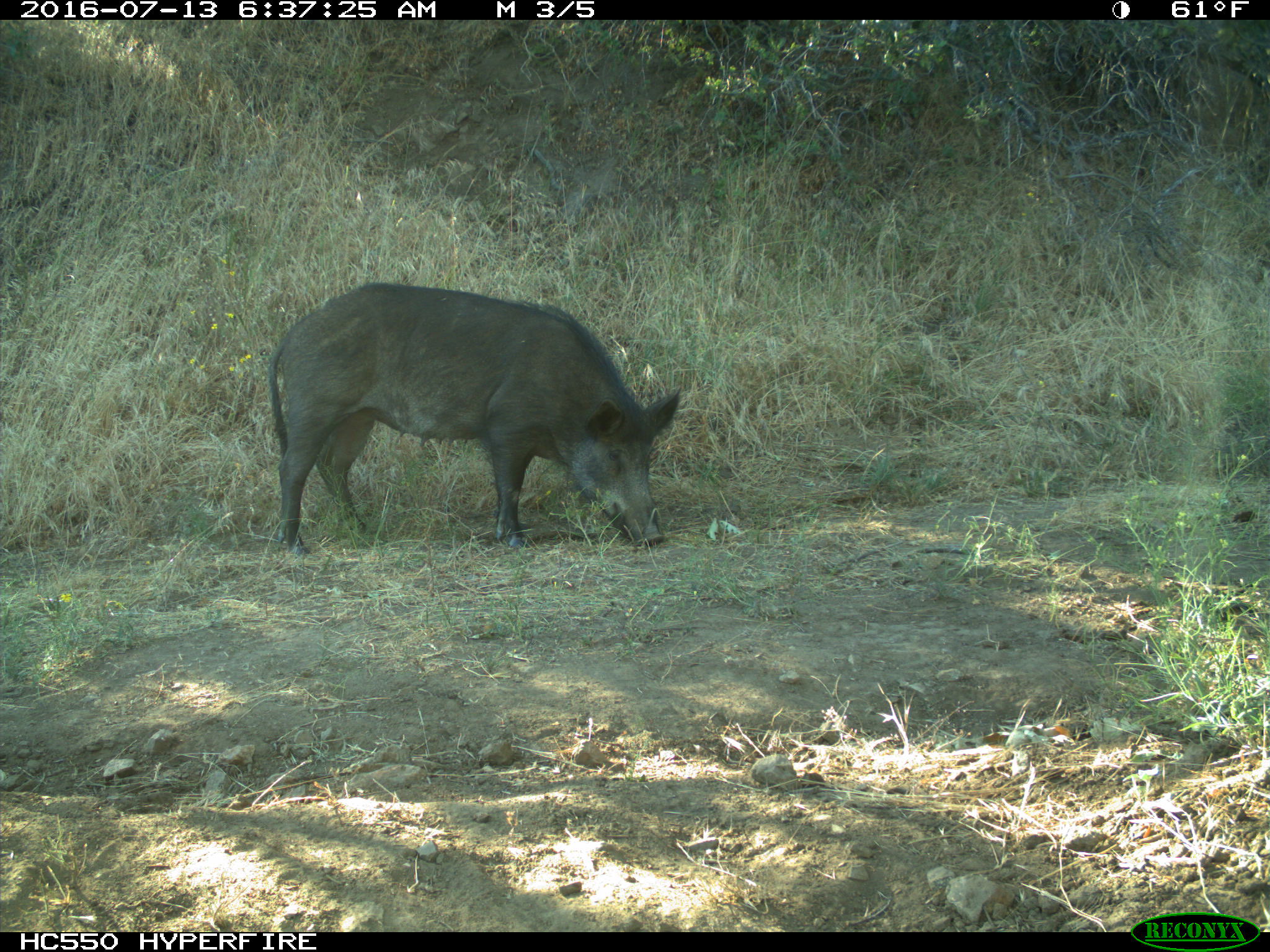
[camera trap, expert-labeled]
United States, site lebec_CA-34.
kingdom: Animalia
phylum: Chordata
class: Mammalia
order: Artiodactyla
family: Suidae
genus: Sus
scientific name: Sus scrofa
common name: wild boar